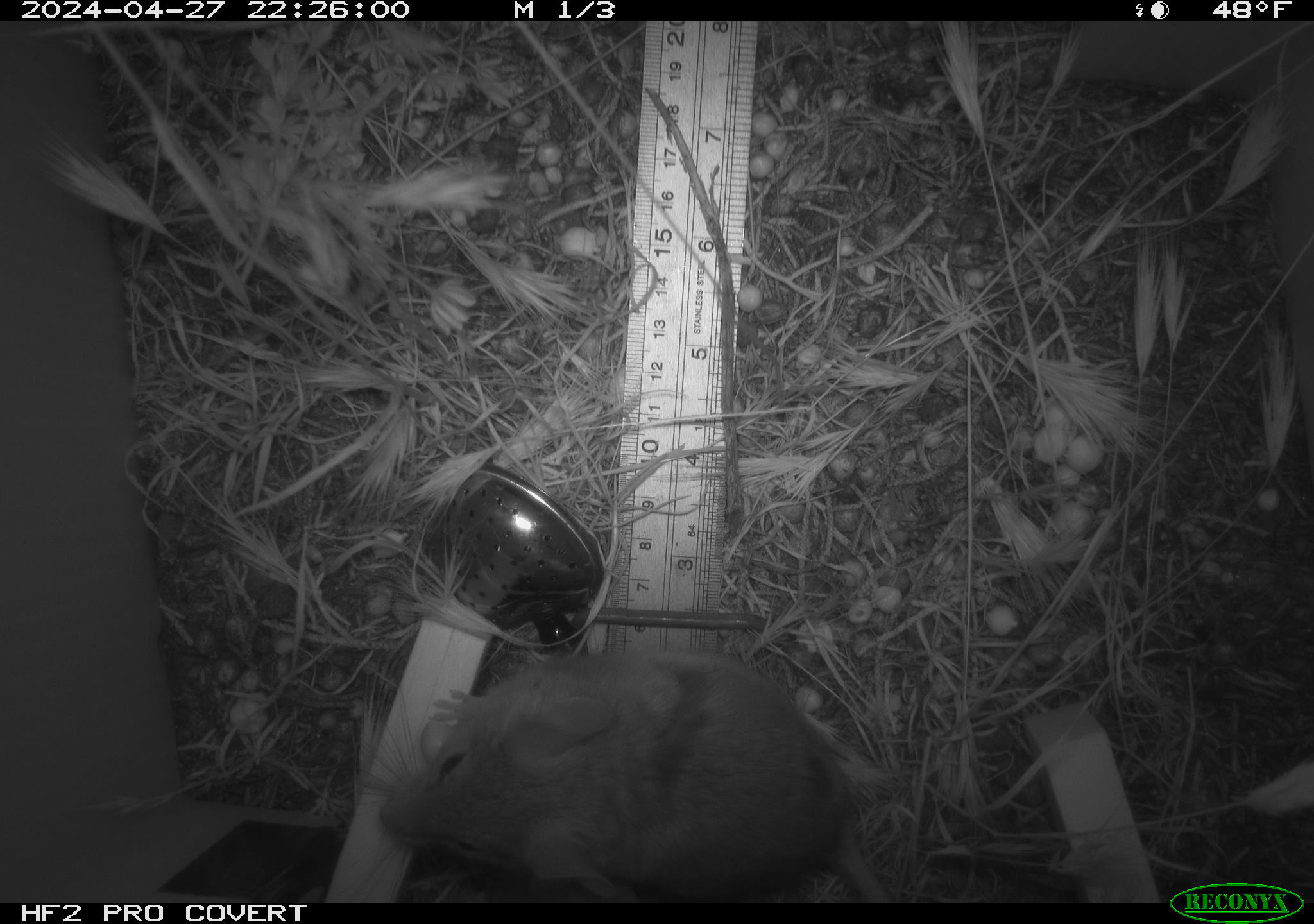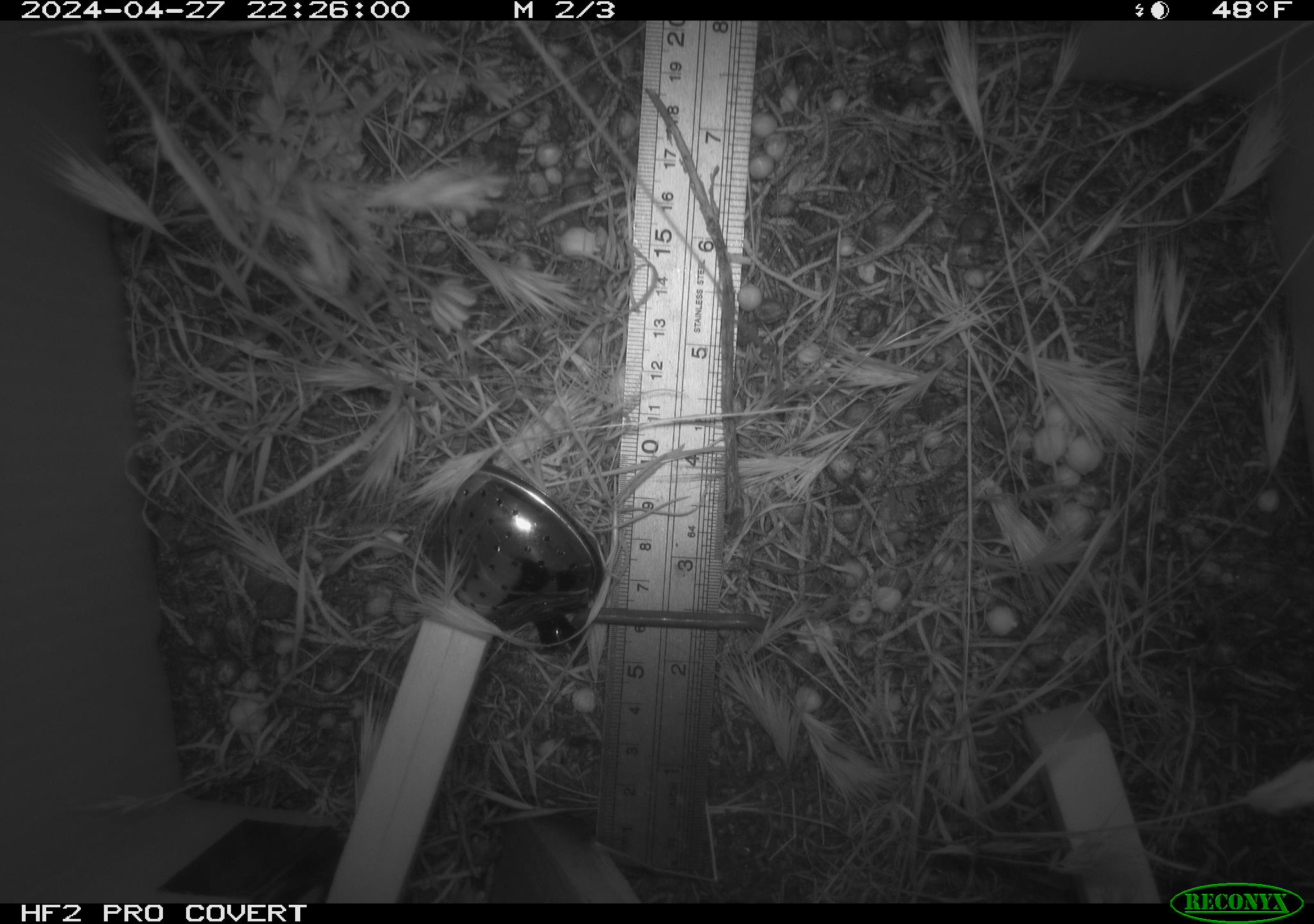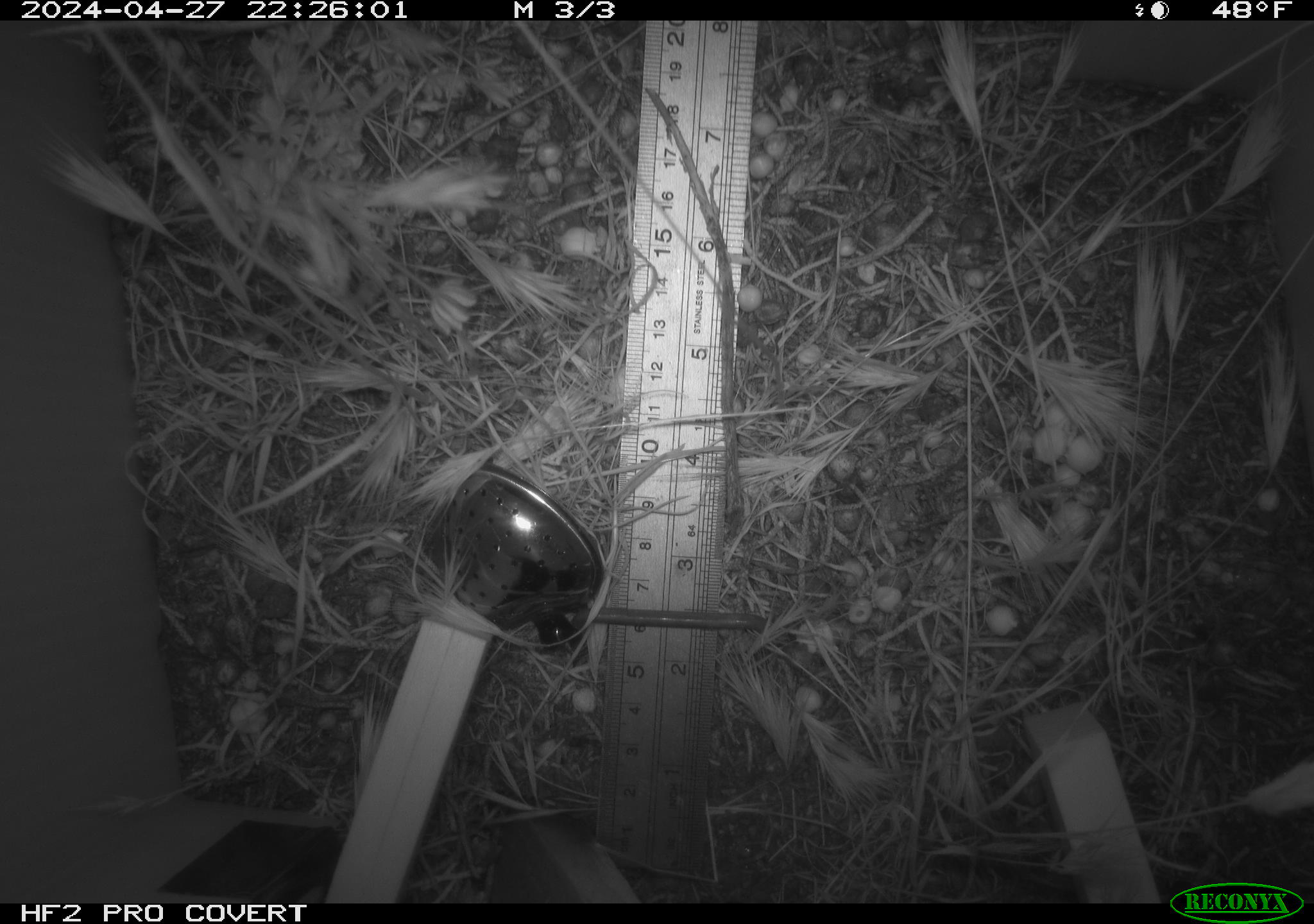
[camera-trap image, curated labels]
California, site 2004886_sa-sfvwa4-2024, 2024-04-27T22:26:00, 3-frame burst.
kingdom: Animalia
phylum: Chordata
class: Mammalia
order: Rodentia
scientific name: Rodentia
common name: mouse species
Mouse species (Rodentia).